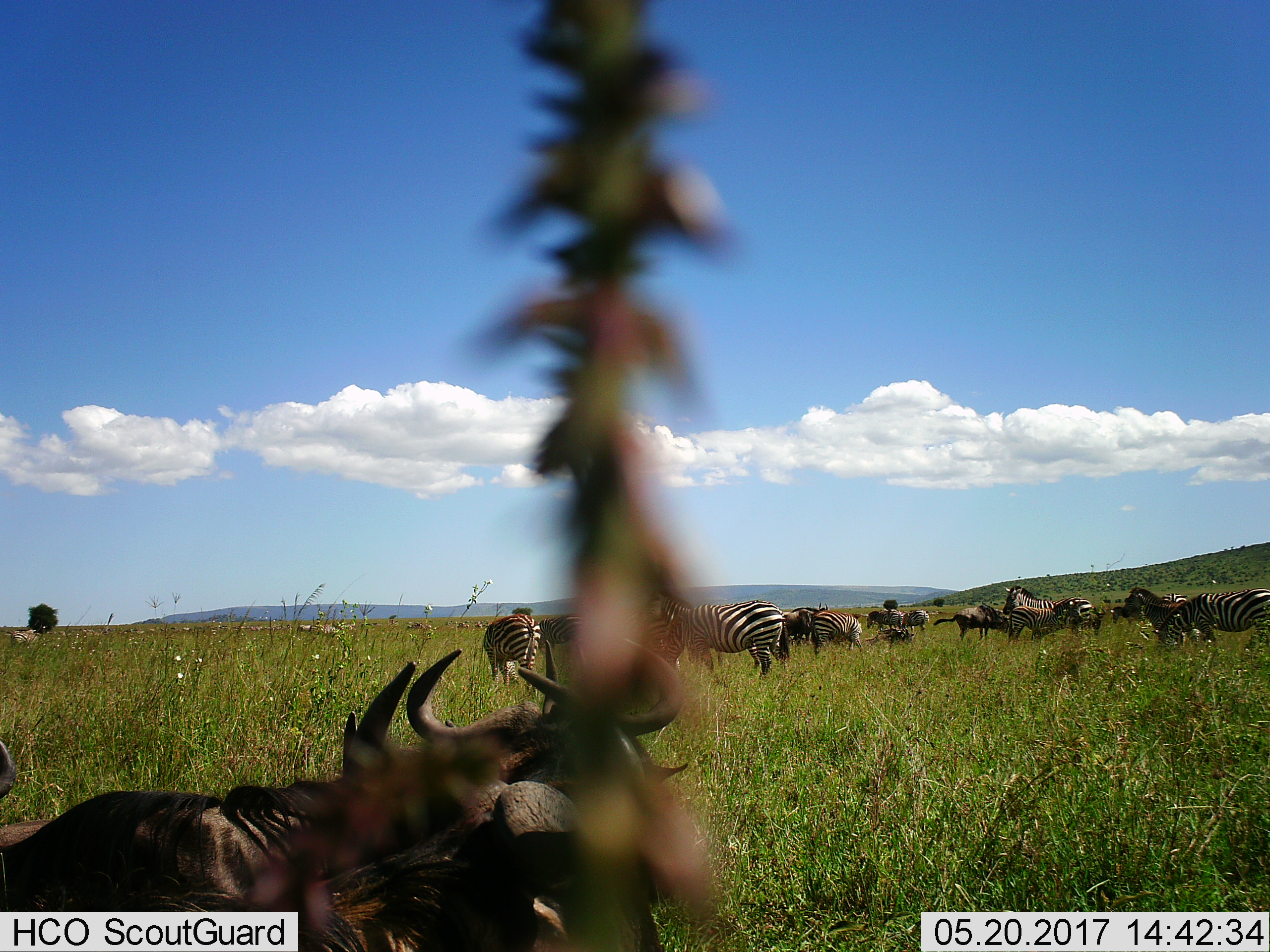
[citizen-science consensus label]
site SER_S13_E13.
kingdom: Animalia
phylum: Chordata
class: Mammalia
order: Artiodactyla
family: Bovidae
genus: Connochaetes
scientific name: Connochaetes taurinus taurinus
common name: blue wildebeest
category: wildebeestblue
Wildebeestblue (blue wildebeest) (Connochaetes taurinus taurinus), count 8. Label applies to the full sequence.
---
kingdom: Animalia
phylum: Chordata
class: Mammalia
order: Perissodactyla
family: Equidae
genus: Equus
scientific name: Equus quagga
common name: plains zebra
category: zebraplains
Zebraplains (plains zebra) (Equus quagga), count 11-50. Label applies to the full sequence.